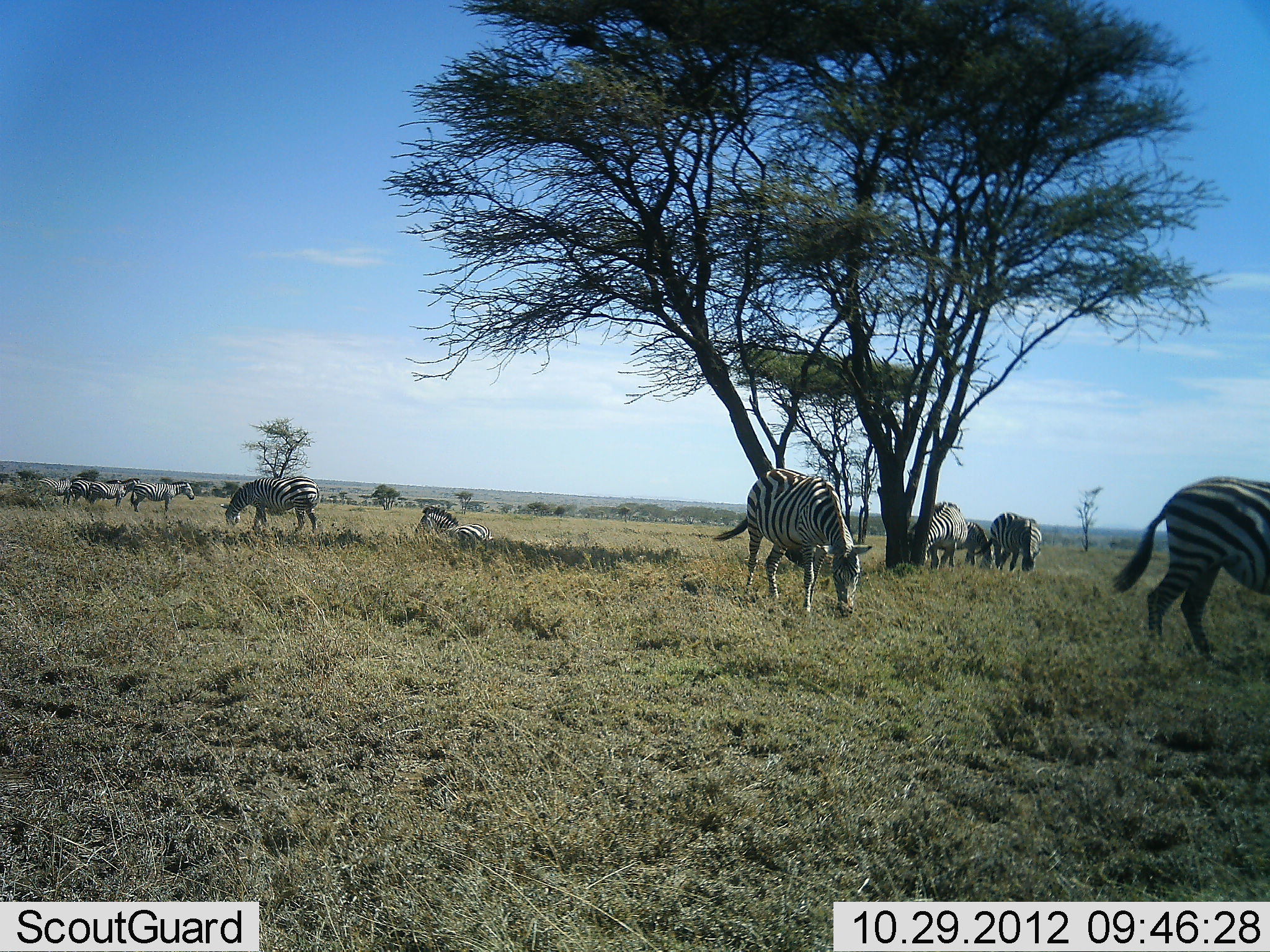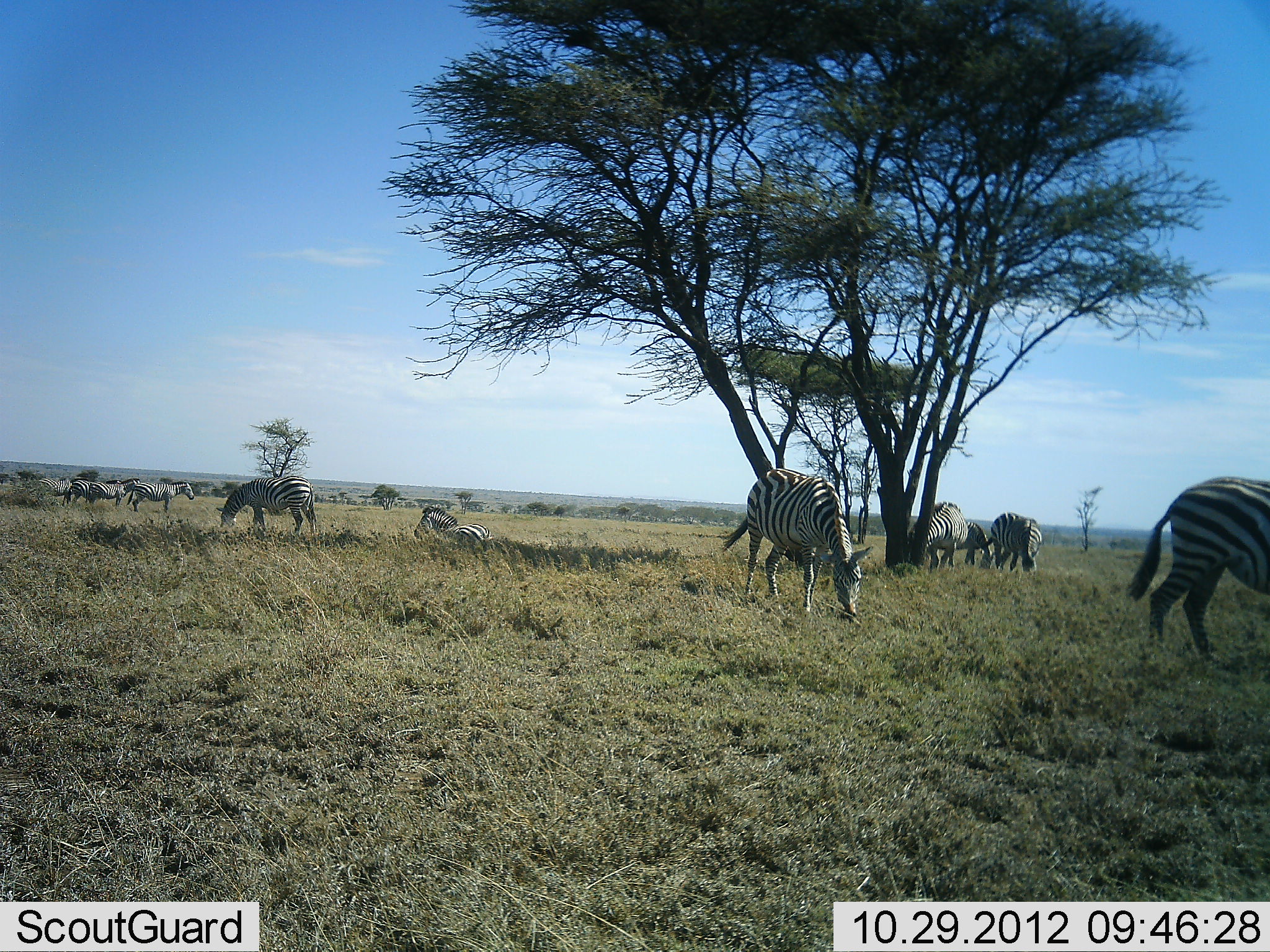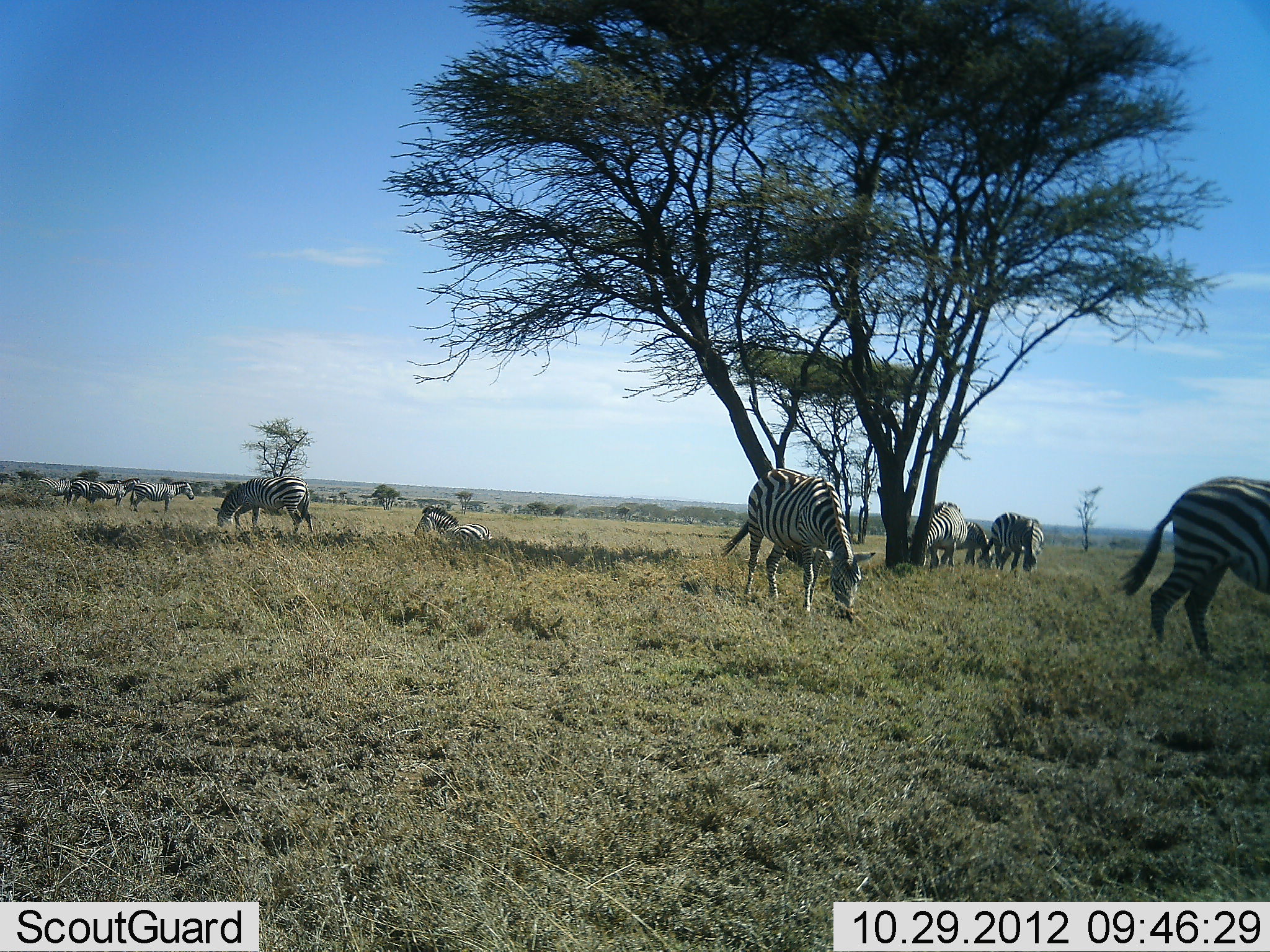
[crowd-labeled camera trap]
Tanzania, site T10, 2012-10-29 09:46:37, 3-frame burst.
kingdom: Animalia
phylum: Chordata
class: Mammalia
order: Perissodactyla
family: Equidae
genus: Equus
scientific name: Equus quagga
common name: plains zebra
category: zebra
Zebra (plains zebra) (Equus quagga), count 10. Behavior (volunteer vote fractions): standing 70%, resting 90%, moving 10%, interacting 10%. Young present (vote fraction): 20%. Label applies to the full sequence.